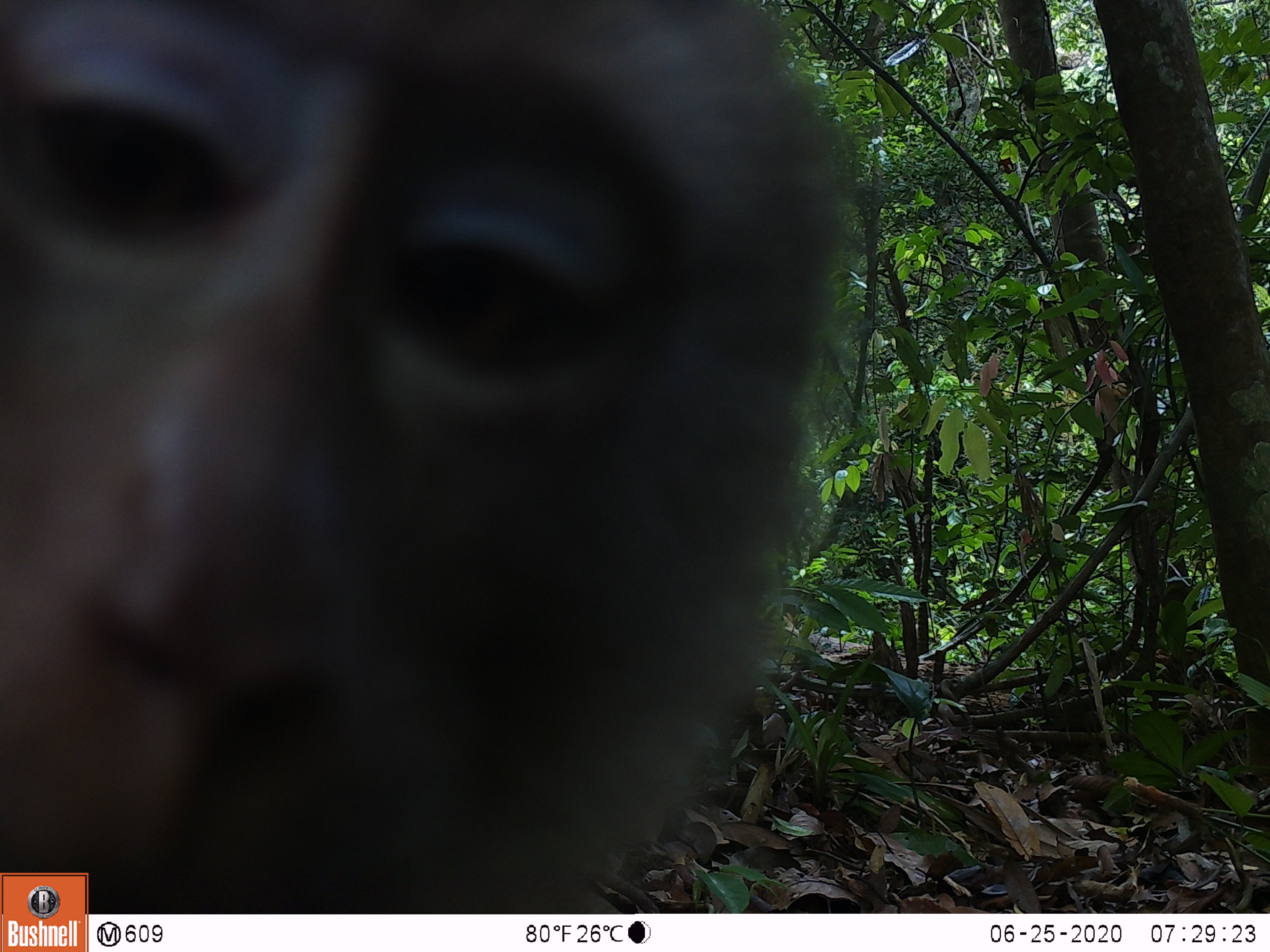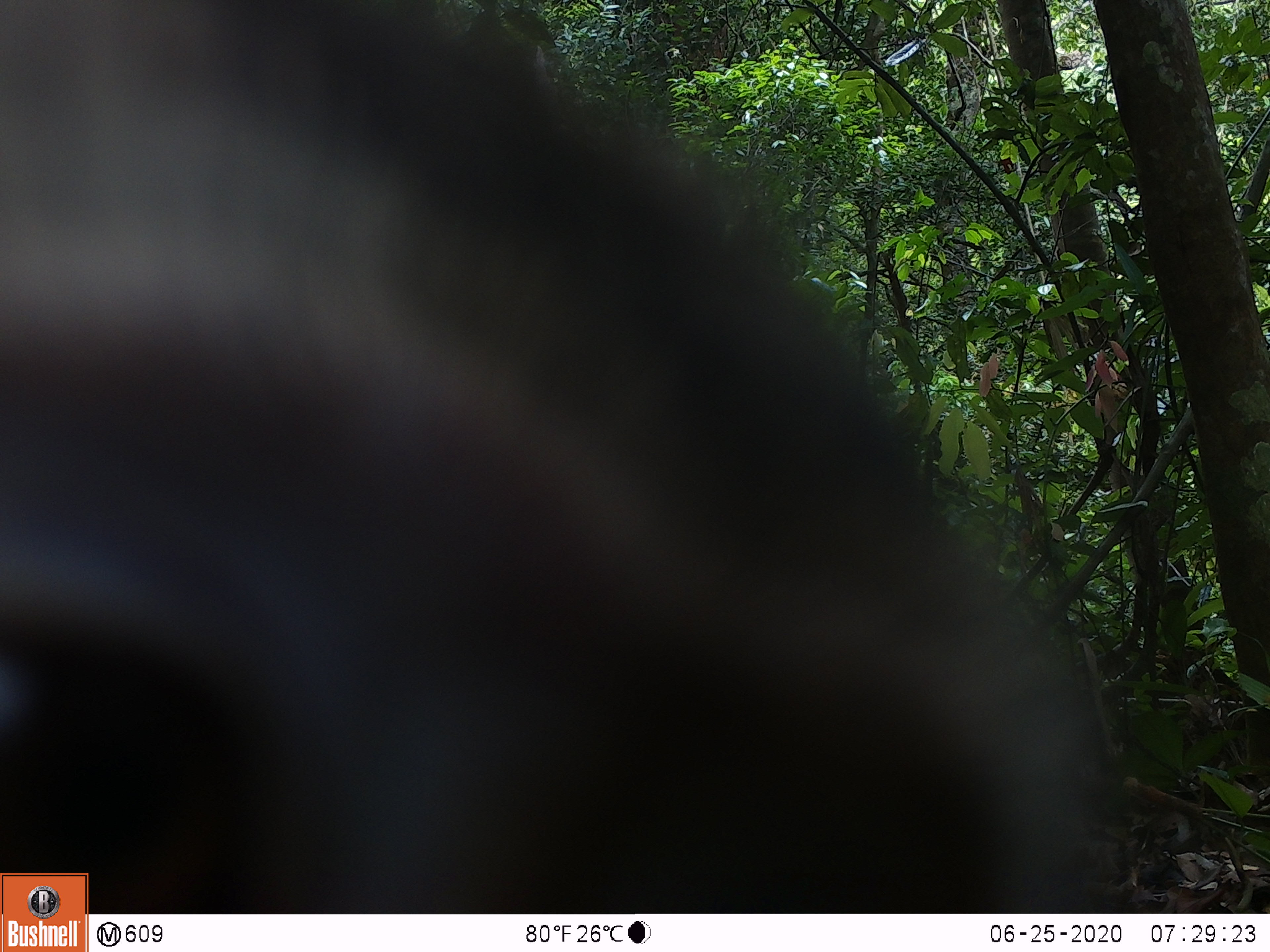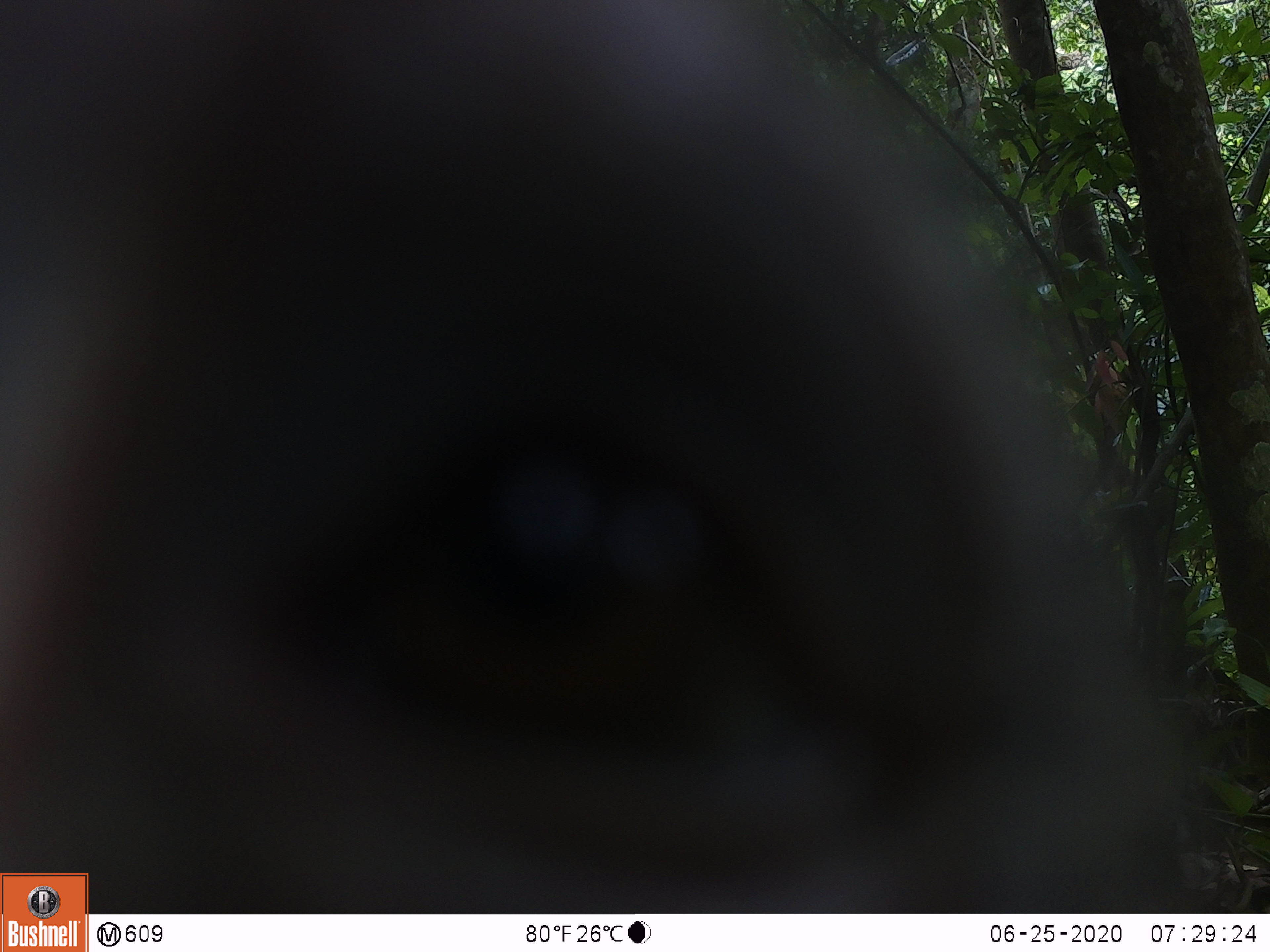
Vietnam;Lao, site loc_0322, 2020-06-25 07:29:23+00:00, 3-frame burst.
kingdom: Animalia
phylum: Chordata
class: Mammalia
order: Primates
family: Cercopithecidae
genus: Macaca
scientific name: Macaca nemestrina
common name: pig-tailed macaque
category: pig tailed macaque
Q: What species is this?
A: Pig tailed macaque (pig-tailed macaque) (Macaca nemestrina).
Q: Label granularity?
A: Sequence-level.